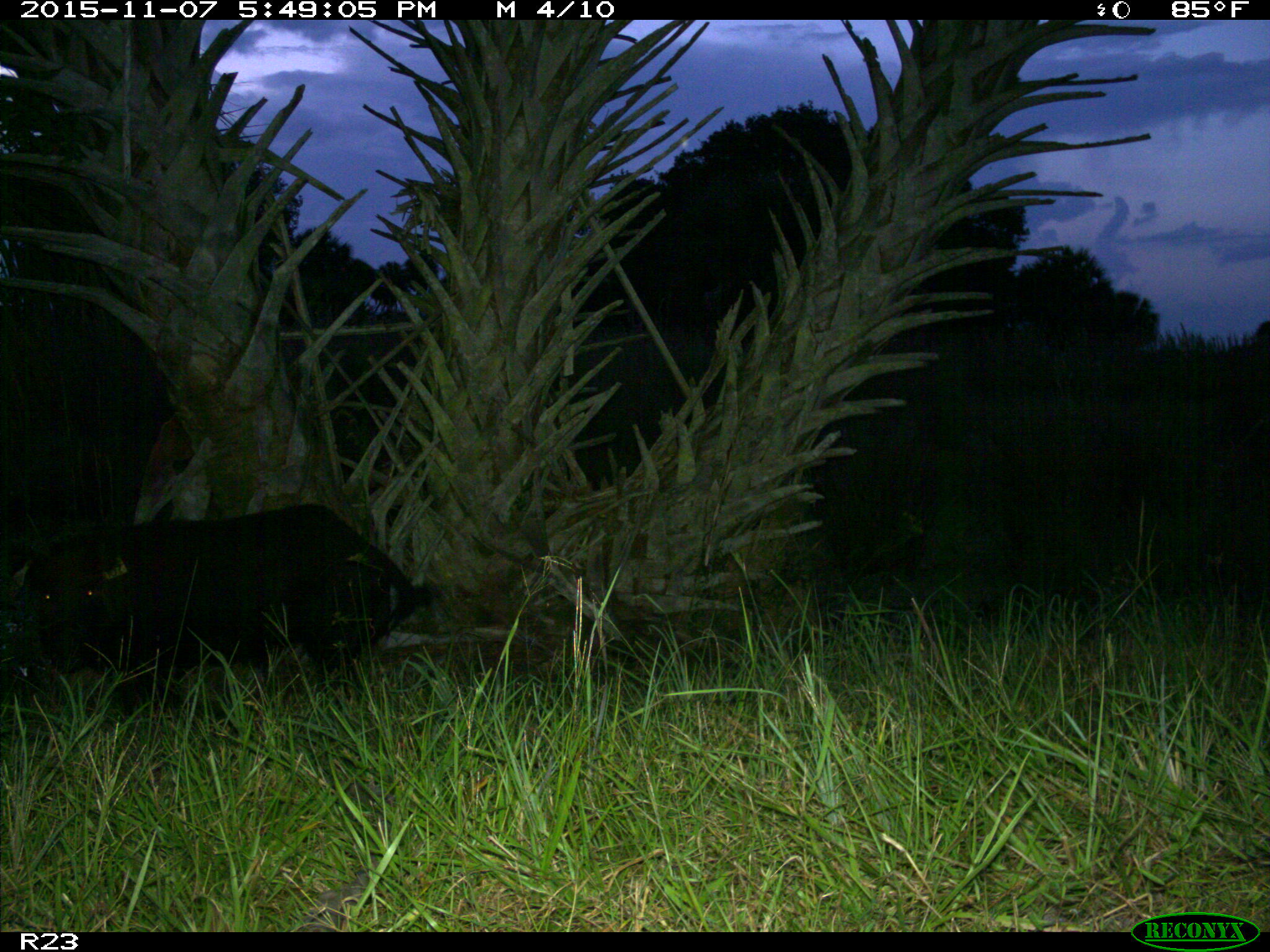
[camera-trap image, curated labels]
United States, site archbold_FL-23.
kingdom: Animalia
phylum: Chordata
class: Mammalia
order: Artiodactyla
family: Suidae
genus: Sus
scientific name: Sus scrofa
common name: wild boar